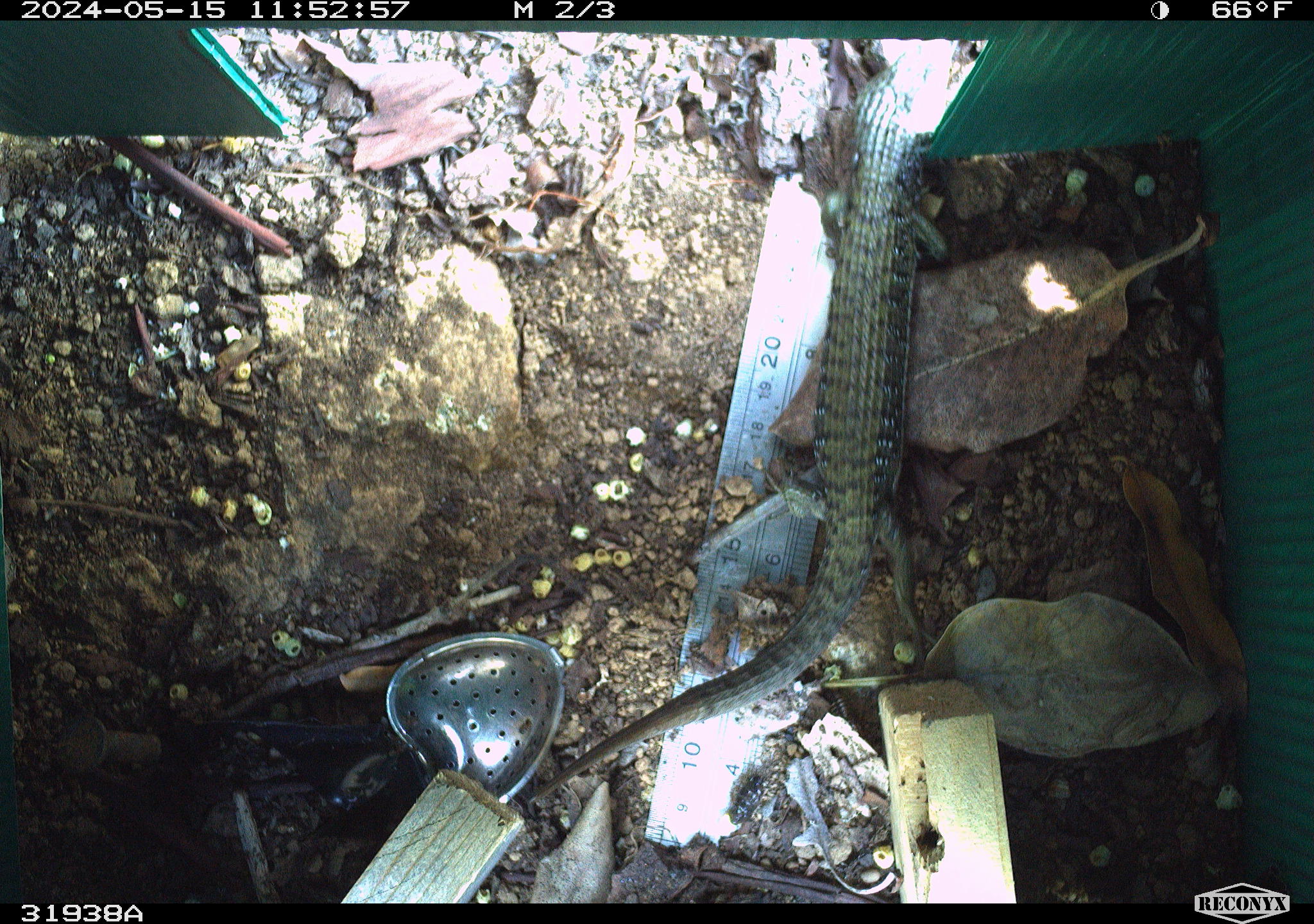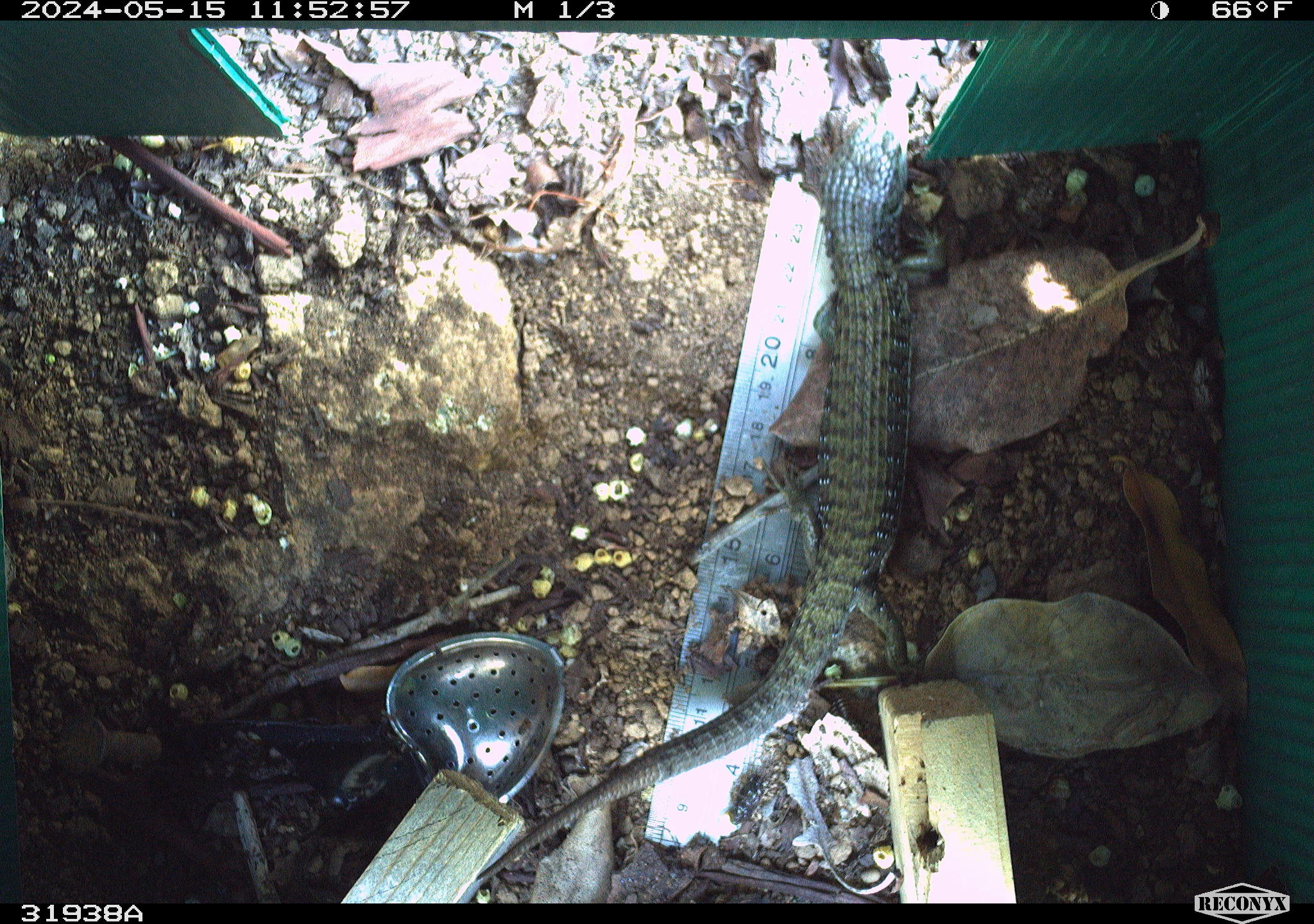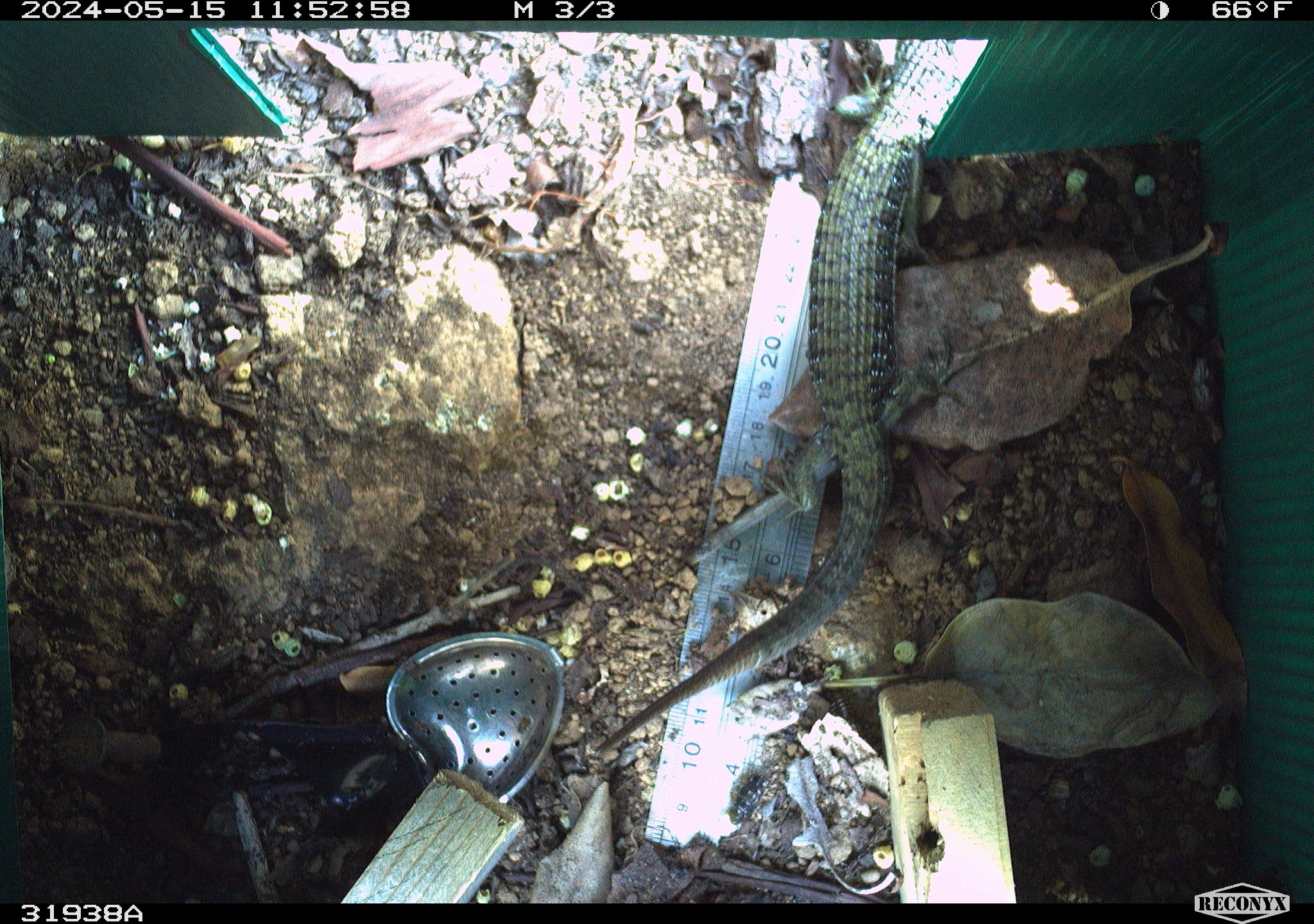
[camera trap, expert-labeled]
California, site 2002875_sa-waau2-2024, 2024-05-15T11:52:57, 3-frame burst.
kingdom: Animalia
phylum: Chordata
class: Reptilia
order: Squamata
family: Anguidae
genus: Elgaria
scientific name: Elgaria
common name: alligator lizards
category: elgaria species